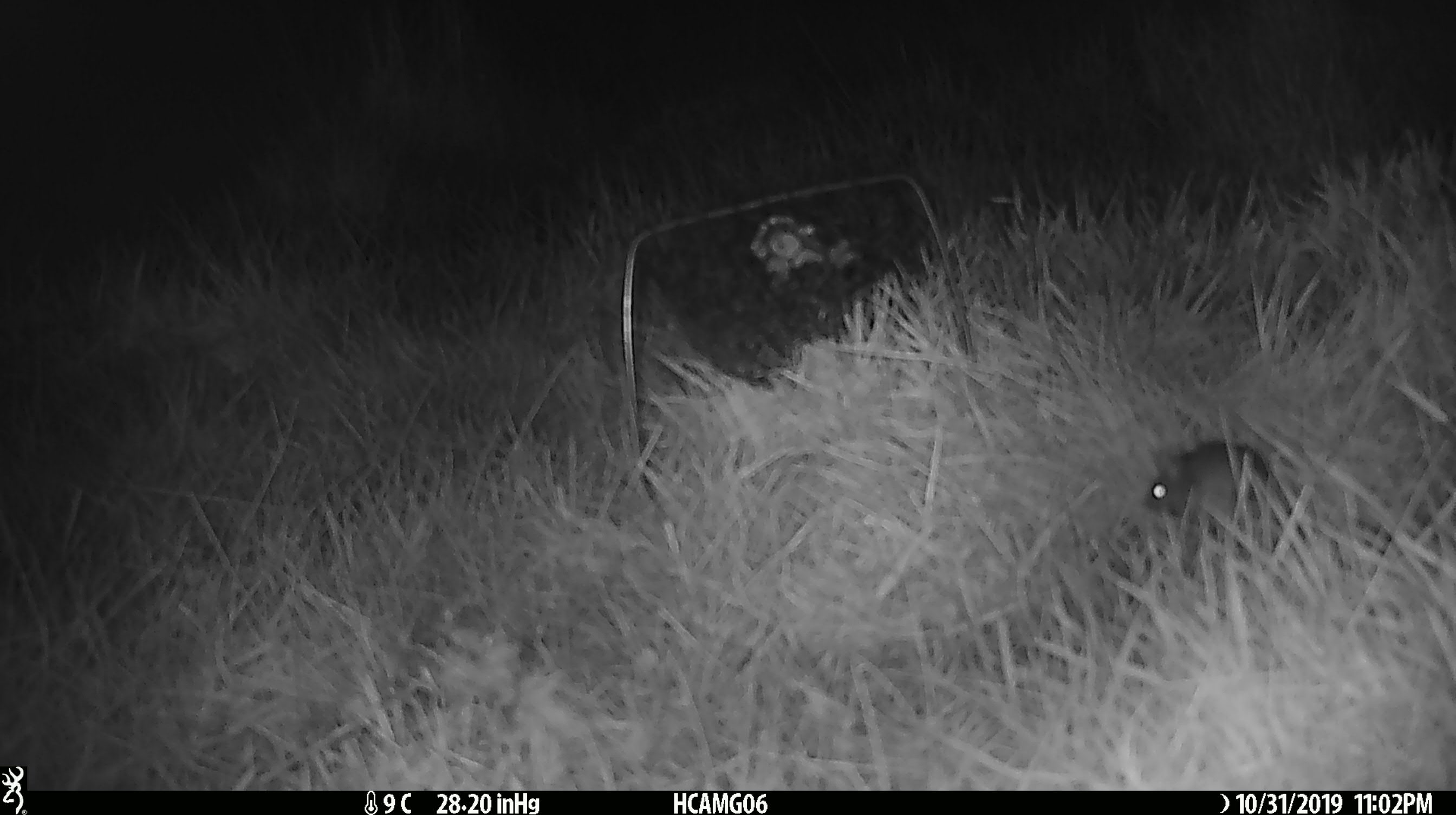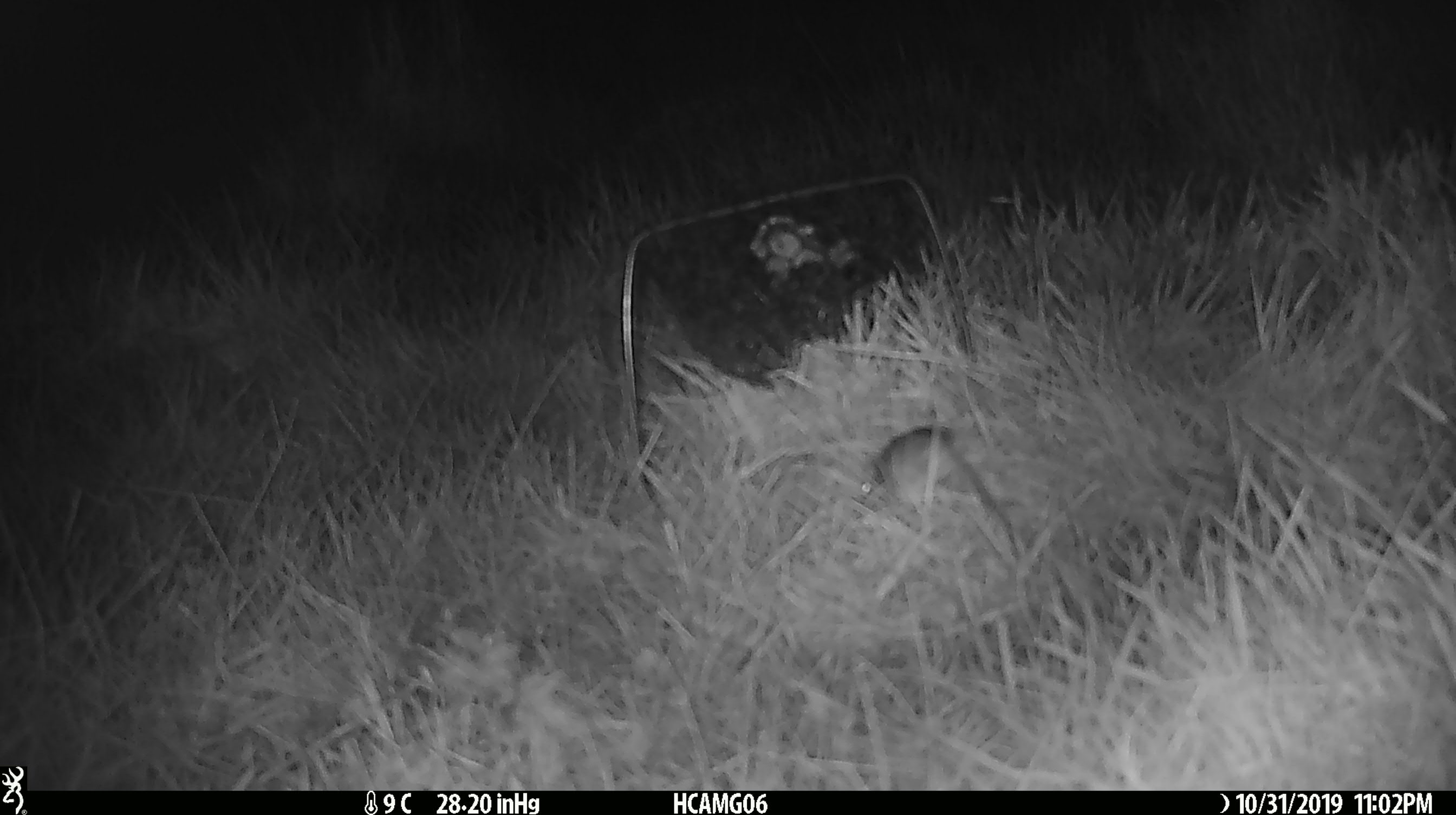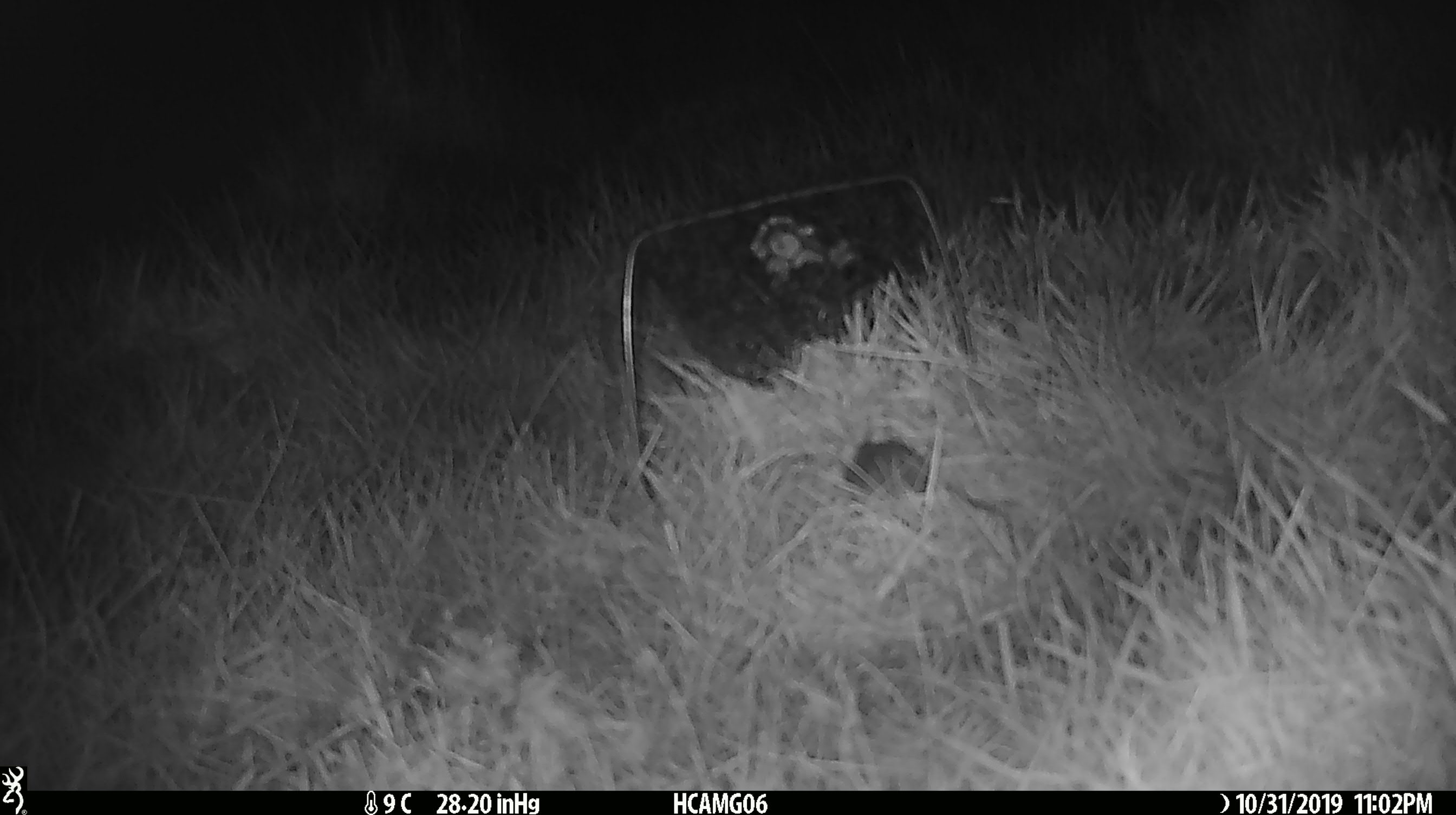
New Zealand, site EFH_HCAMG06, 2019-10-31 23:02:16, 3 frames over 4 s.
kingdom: Animalia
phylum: Chordata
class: Mammalia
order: Rodentia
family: Muridae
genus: Mus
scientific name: Mus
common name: mouse